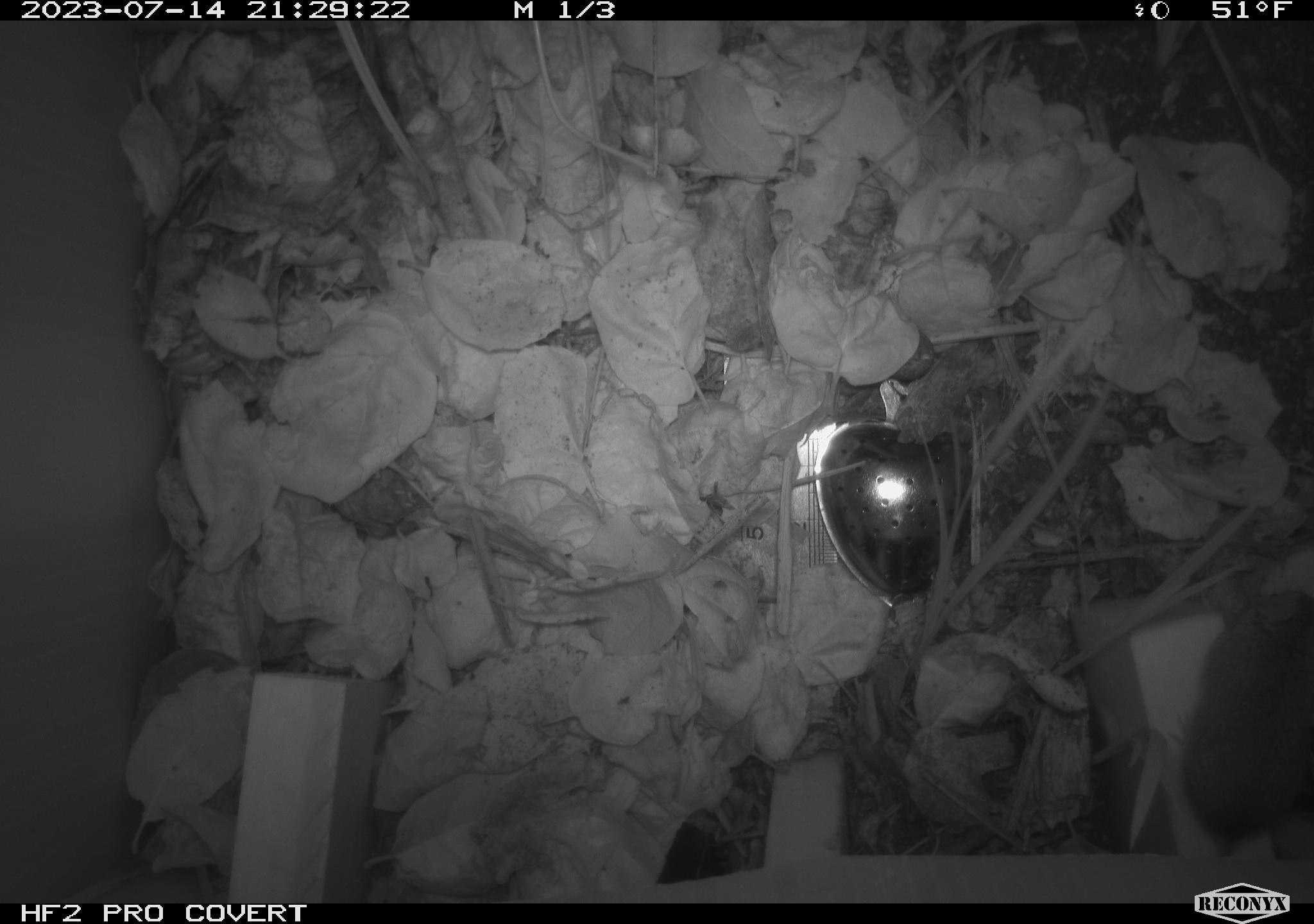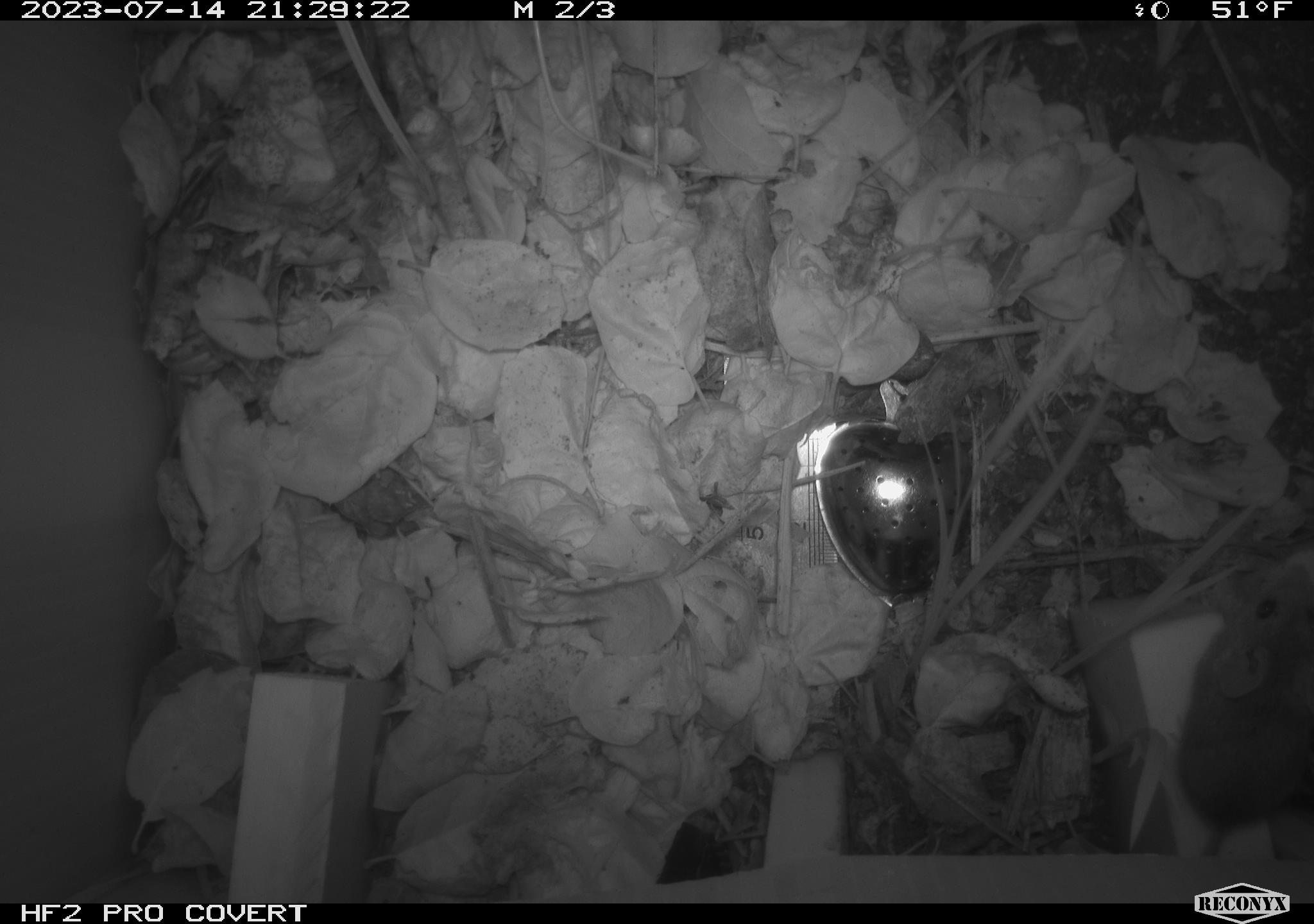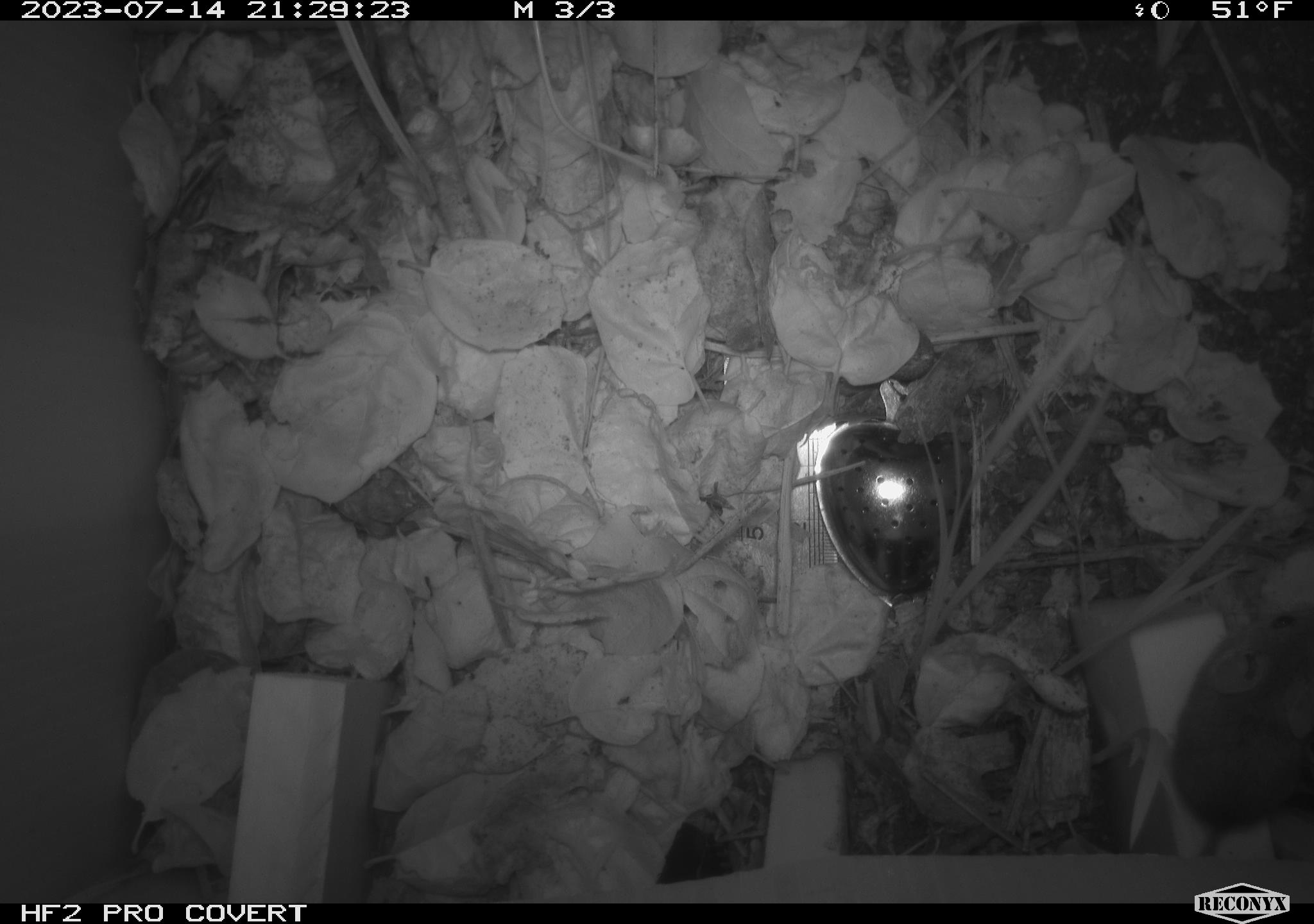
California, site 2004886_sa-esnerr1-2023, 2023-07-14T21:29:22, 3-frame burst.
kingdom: Animalia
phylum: Chordata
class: Mammalia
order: Rodentia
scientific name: Rodentia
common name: mouse species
Mouse species (Rodentia).